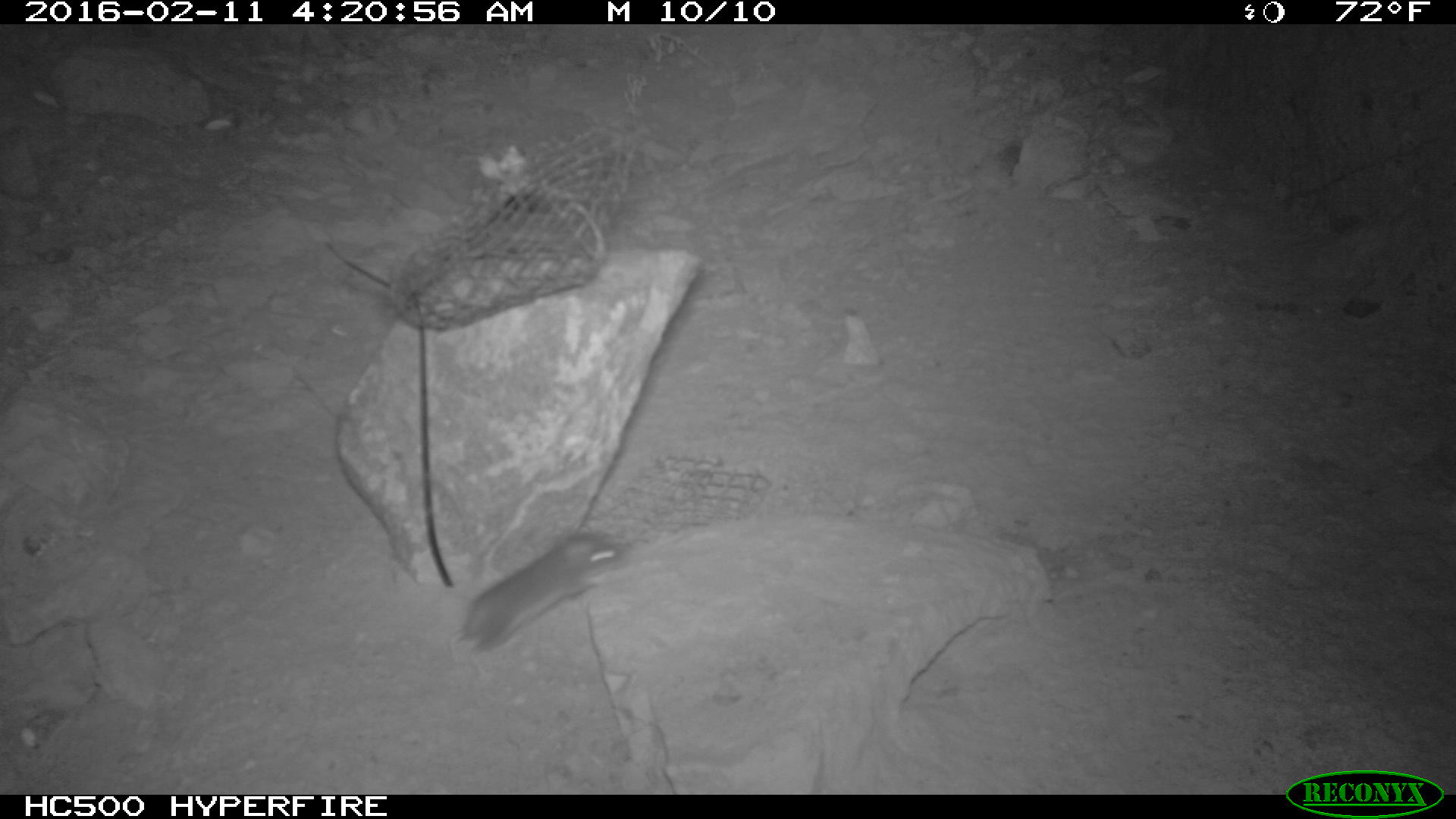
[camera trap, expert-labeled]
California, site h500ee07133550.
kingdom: Animalia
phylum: Chordata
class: Mammalia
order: Rodentia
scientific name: Rodentia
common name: rodent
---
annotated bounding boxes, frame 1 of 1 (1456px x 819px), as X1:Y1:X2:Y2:
rodent: 448:530:630:663